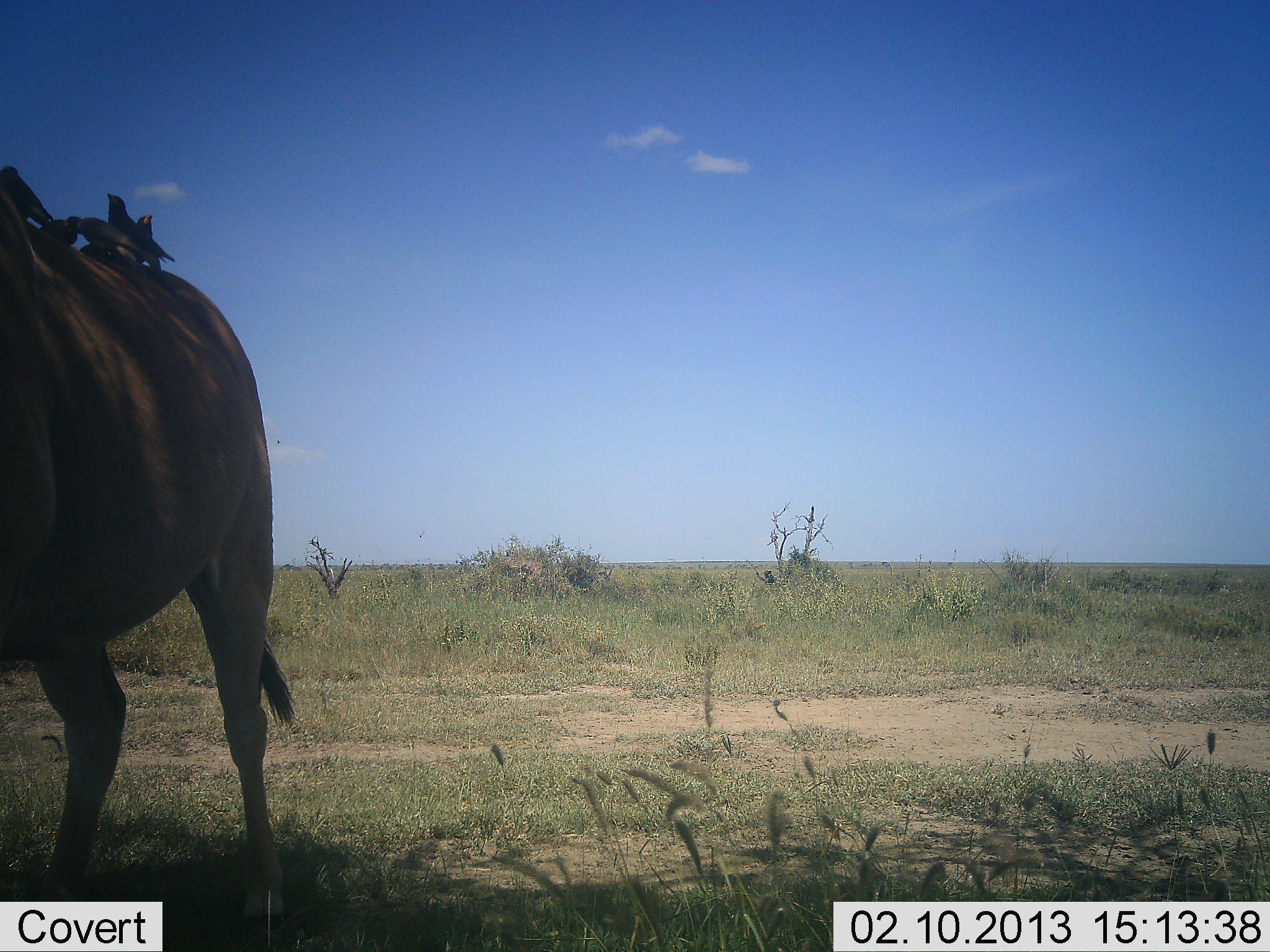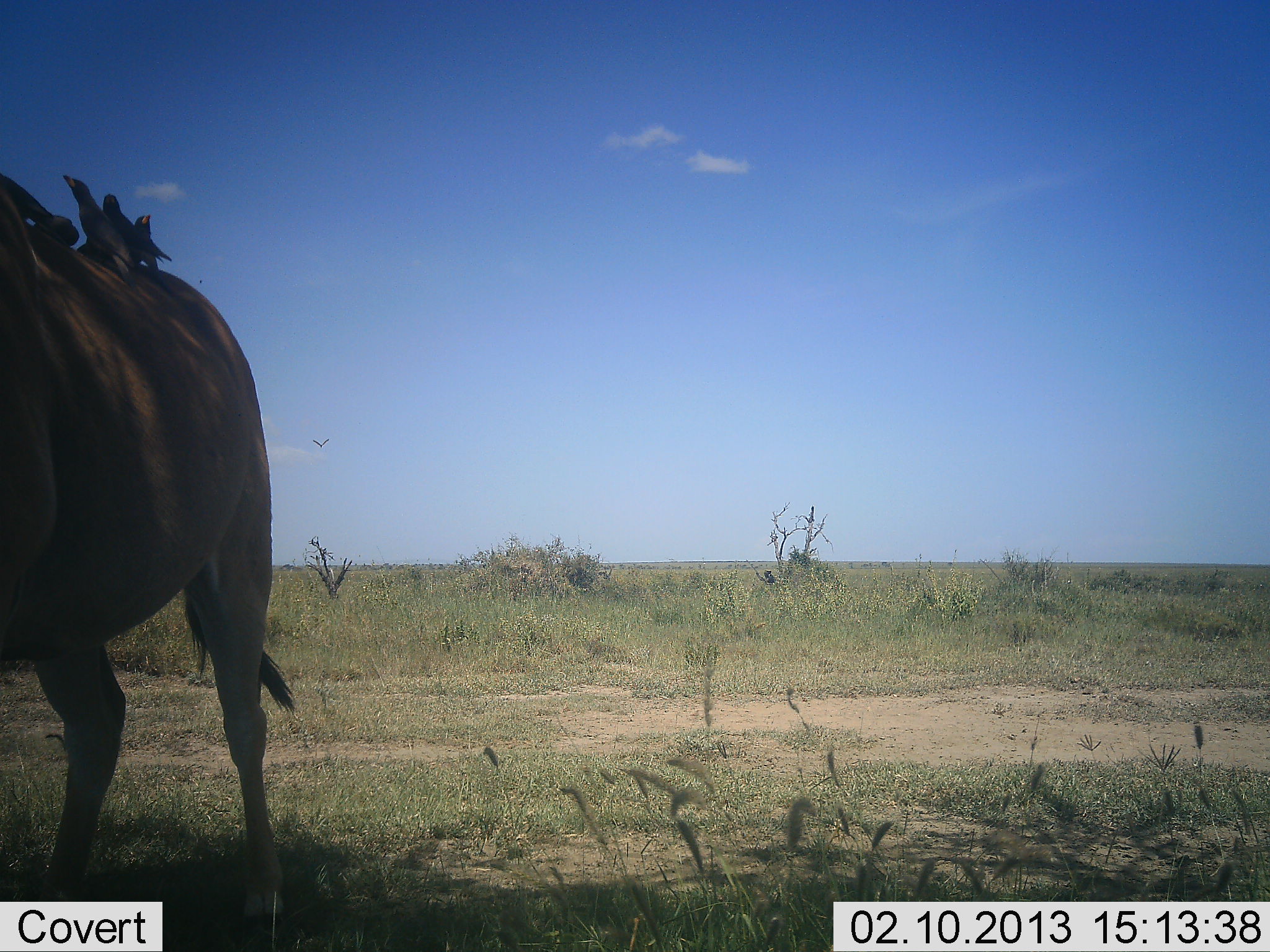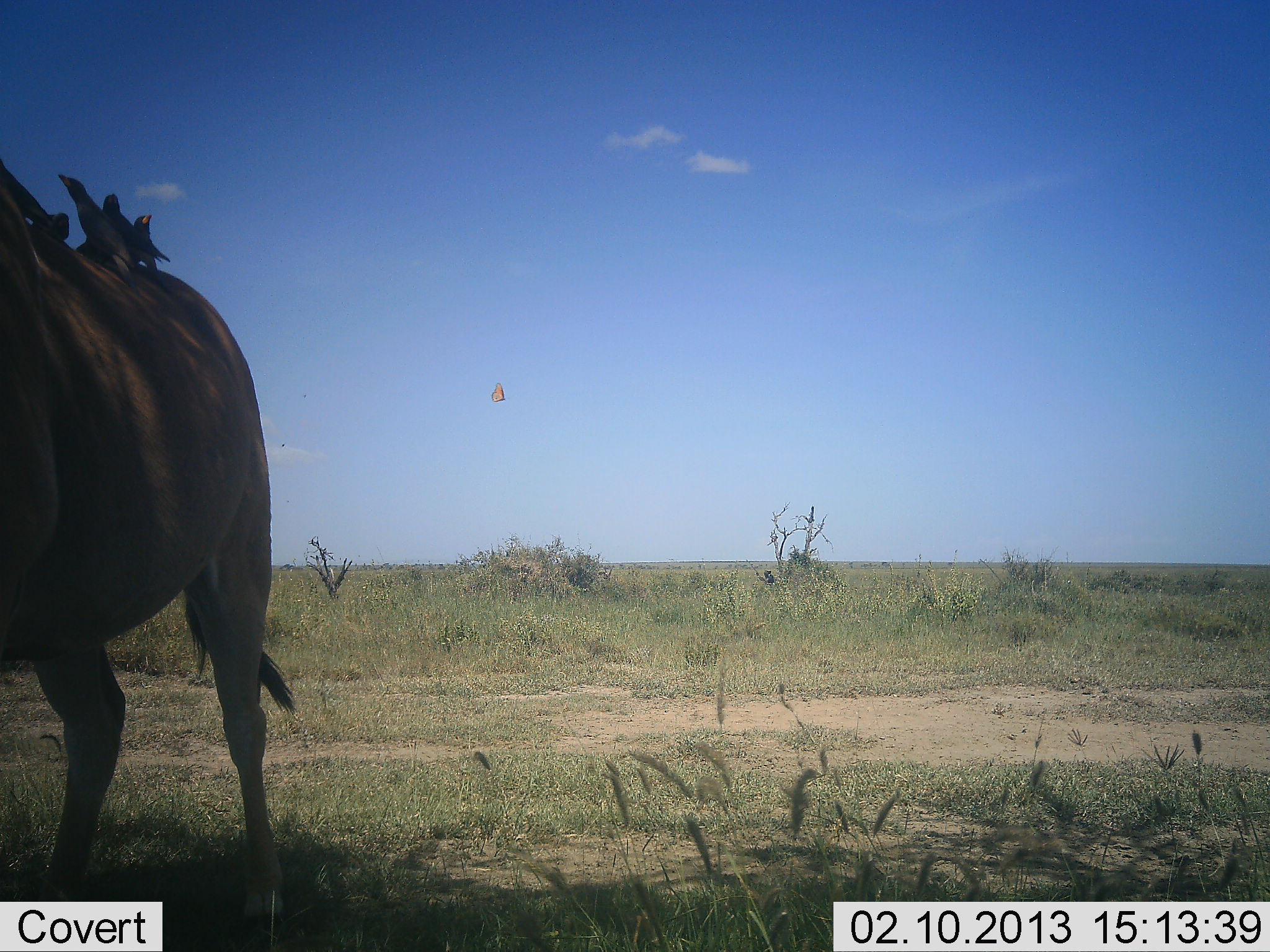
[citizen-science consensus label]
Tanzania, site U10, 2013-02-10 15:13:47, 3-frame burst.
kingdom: Animalia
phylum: Chordata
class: Mammalia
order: Artiodactyla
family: Bovidae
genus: Alcelaphus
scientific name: Alcelaphus buselaphus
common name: hartebeest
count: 1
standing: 88%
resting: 12%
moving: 0%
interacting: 0%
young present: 0%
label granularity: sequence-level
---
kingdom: Animalia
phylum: Chordata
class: Aves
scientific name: Aves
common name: bird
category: otherbird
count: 5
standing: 50%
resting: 25%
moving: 5%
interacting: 25%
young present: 0%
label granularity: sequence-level